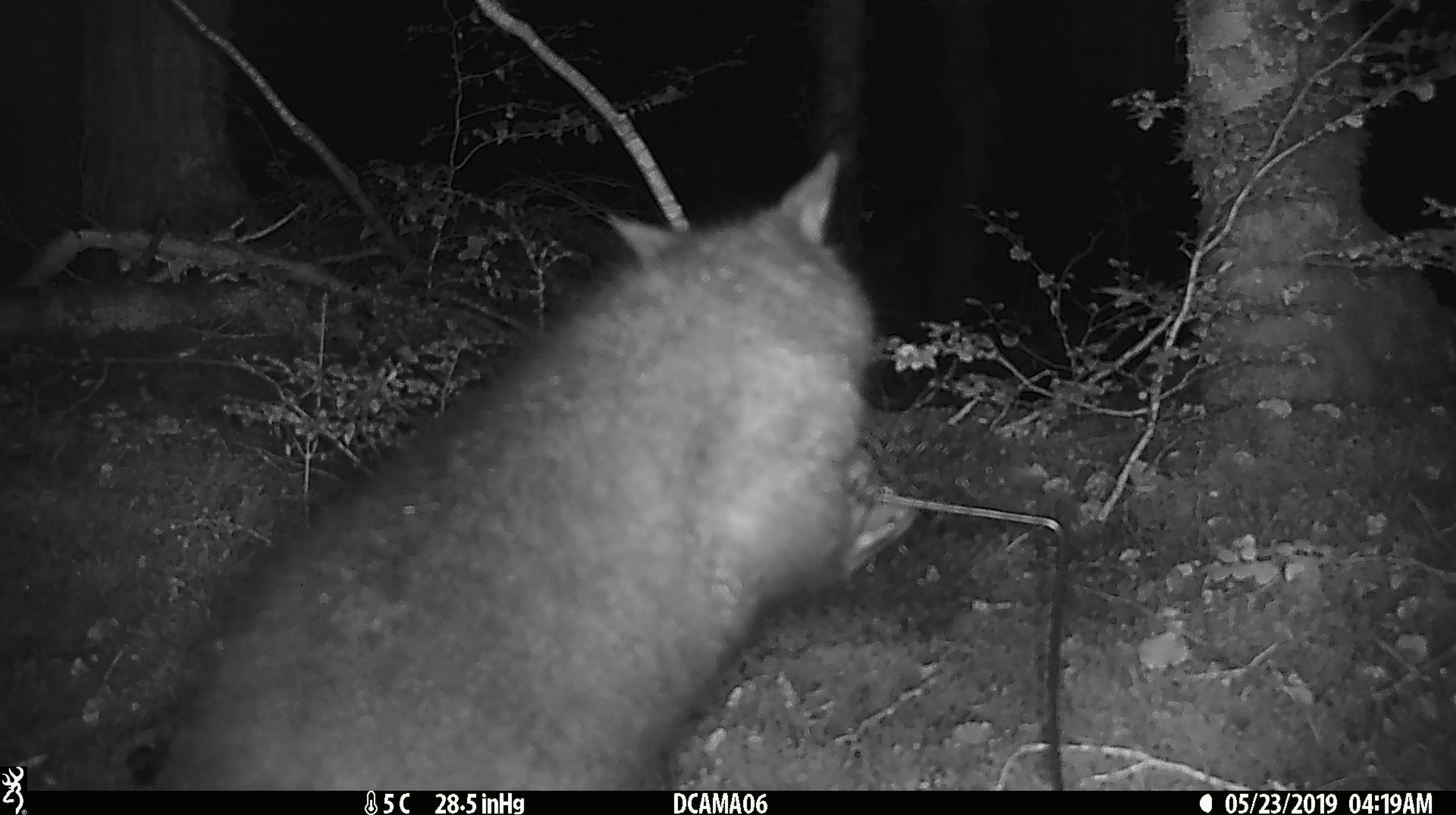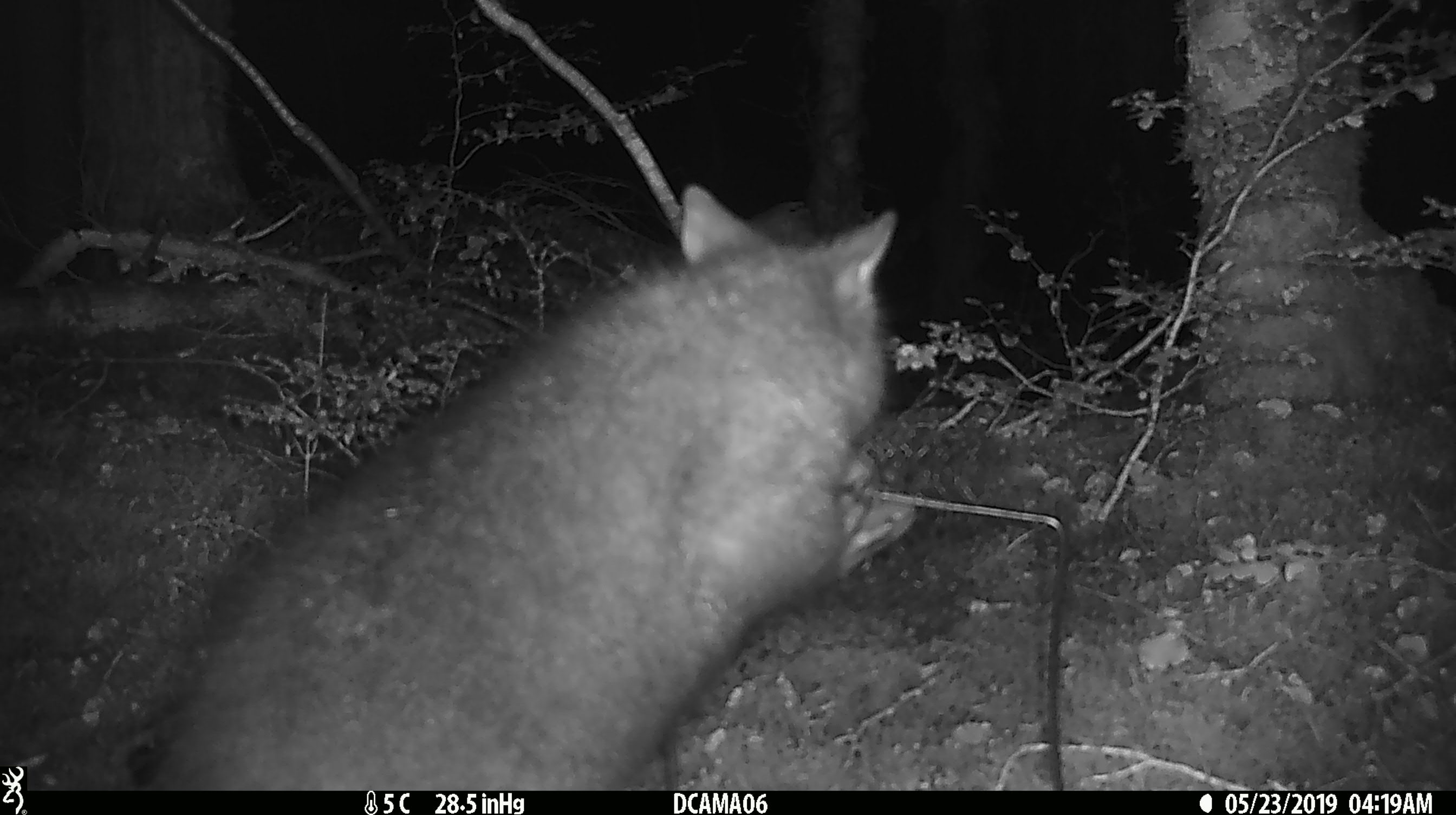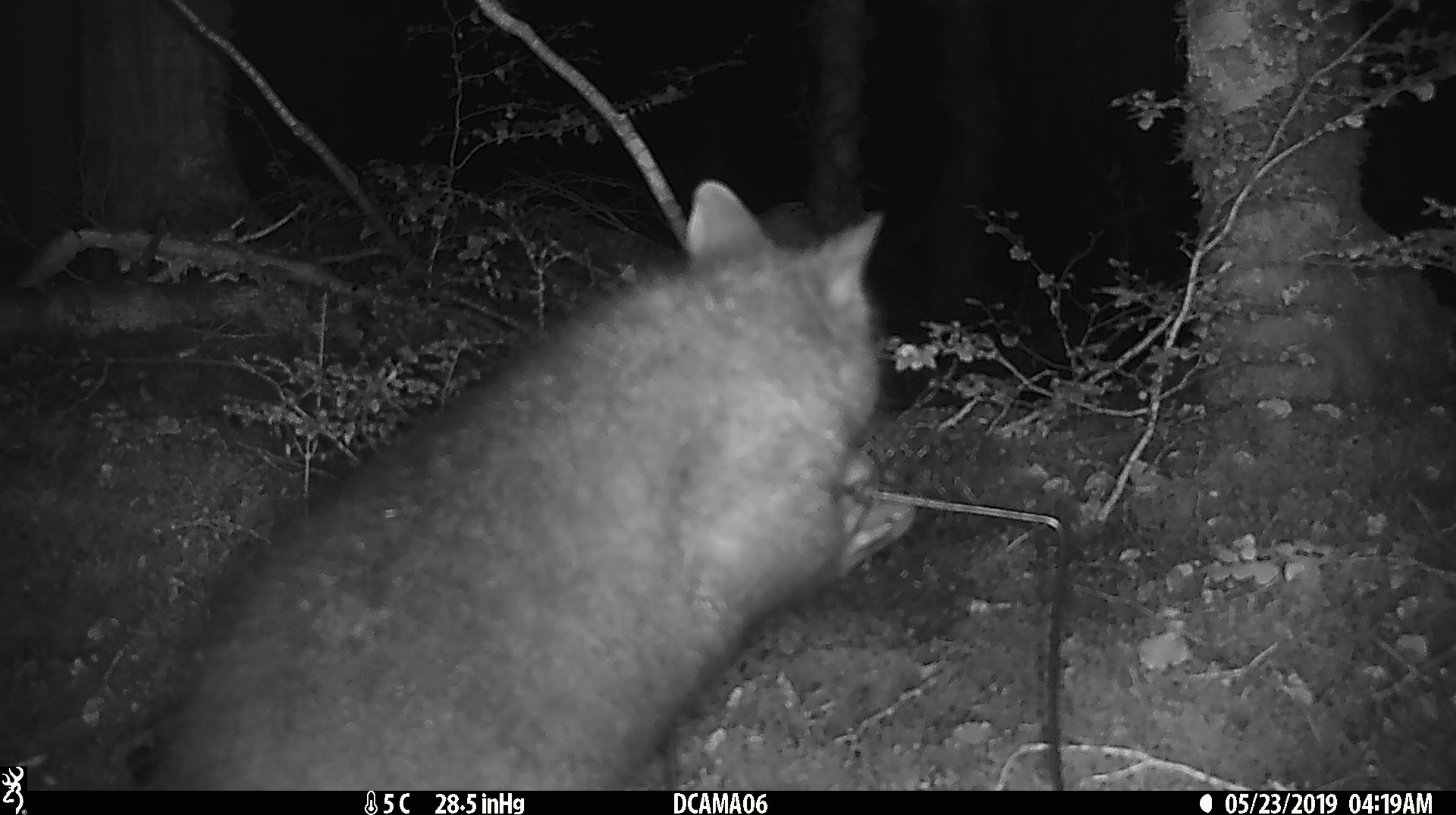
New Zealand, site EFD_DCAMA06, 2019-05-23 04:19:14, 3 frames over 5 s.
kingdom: Animalia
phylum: Chordata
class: Mammalia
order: Diprotodontia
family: Phalangeridae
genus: Trichosurus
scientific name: Trichosurus vulpecula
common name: common brushtail possum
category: possum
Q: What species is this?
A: Possum (common brushtail possum) (Trichosurus vulpecula).